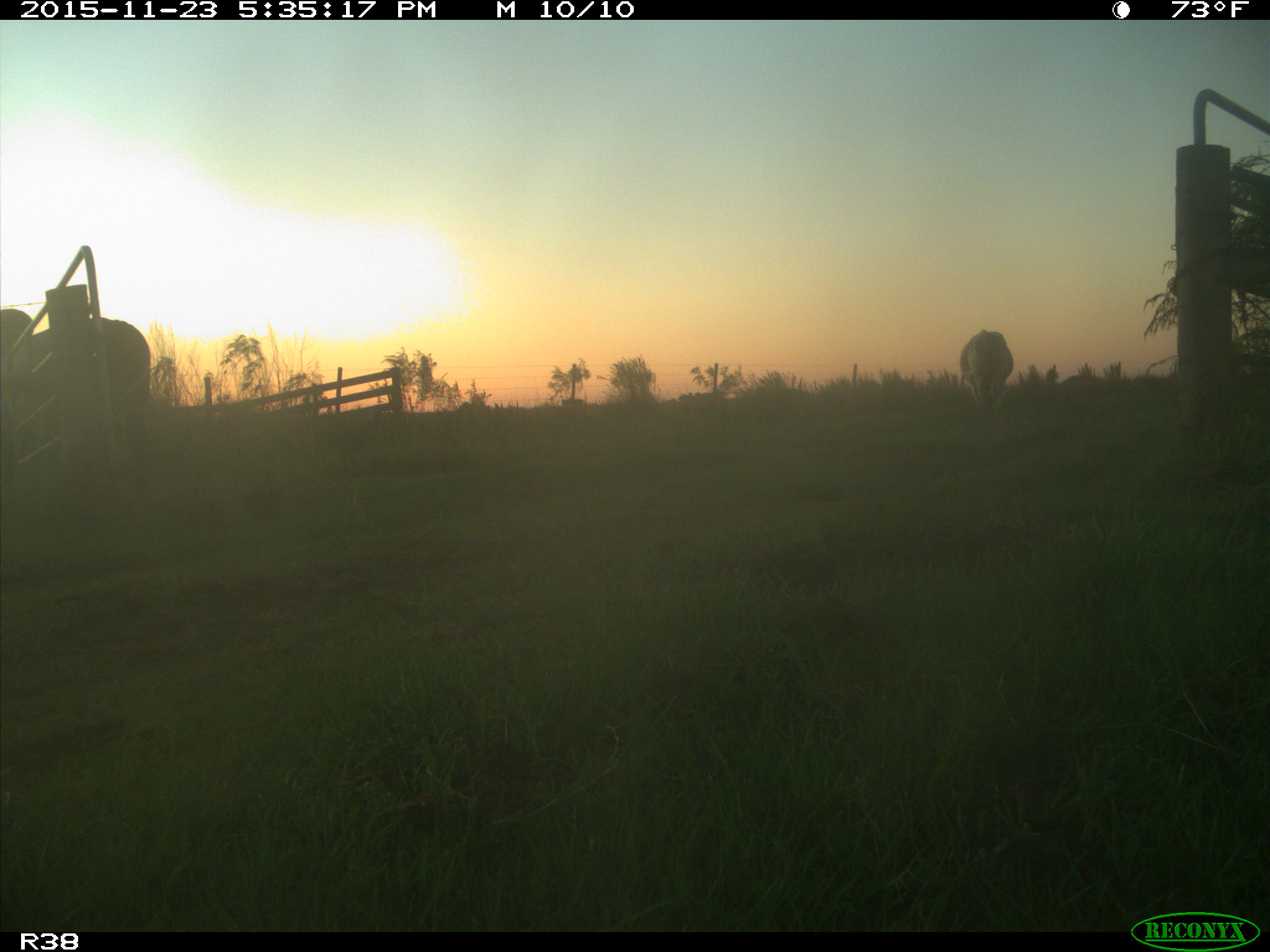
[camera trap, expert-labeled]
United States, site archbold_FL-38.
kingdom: Animalia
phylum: Chordata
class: Mammalia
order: Artiodactyla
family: Bovidae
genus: Bos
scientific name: Bos taurus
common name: domestic cow